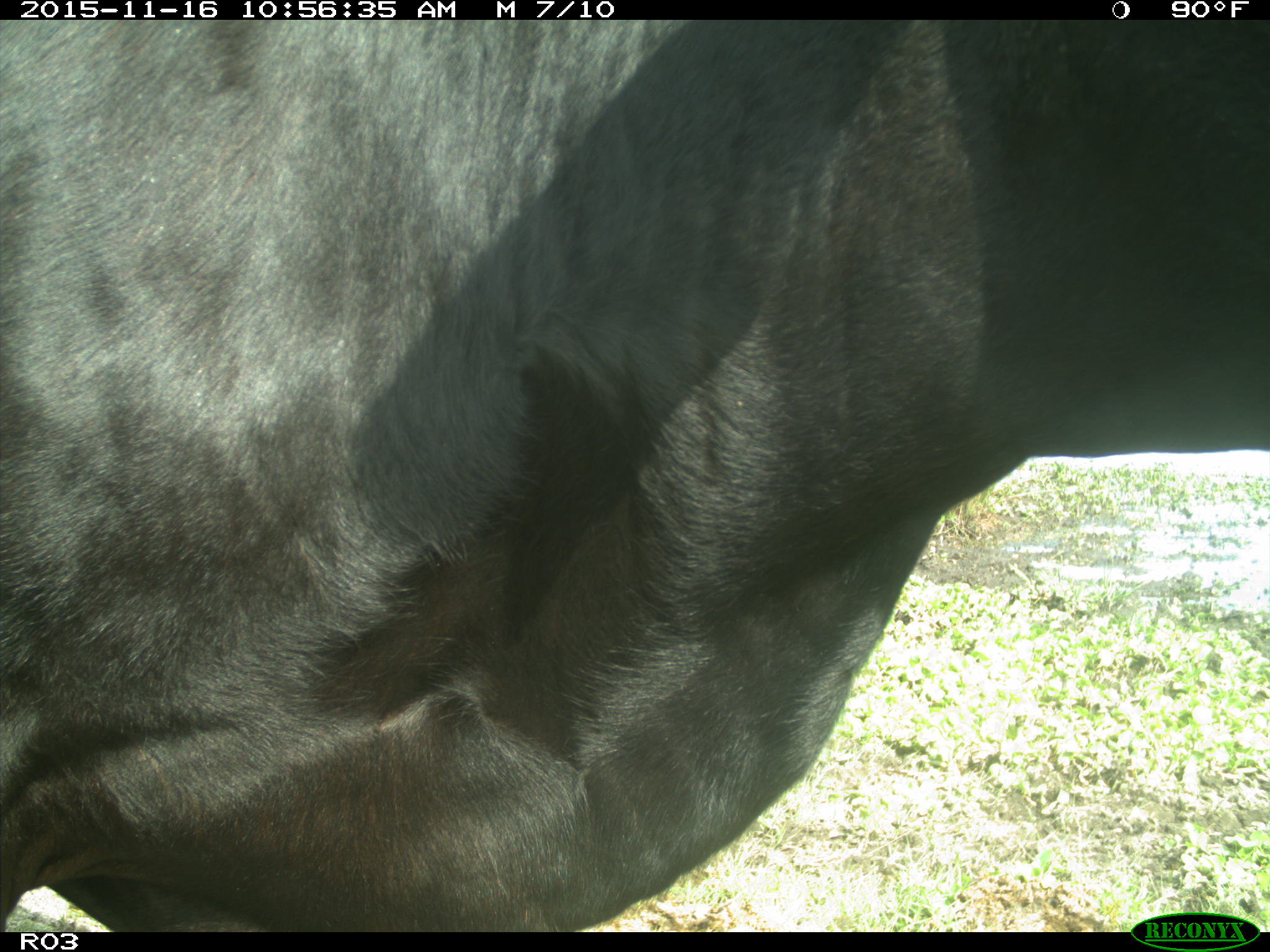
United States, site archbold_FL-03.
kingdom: Animalia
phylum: Chordata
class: Mammalia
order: Artiodactyla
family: Bovidae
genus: Bos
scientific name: Bos taurus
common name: domestic cow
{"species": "Bos taurus (domestic cow)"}